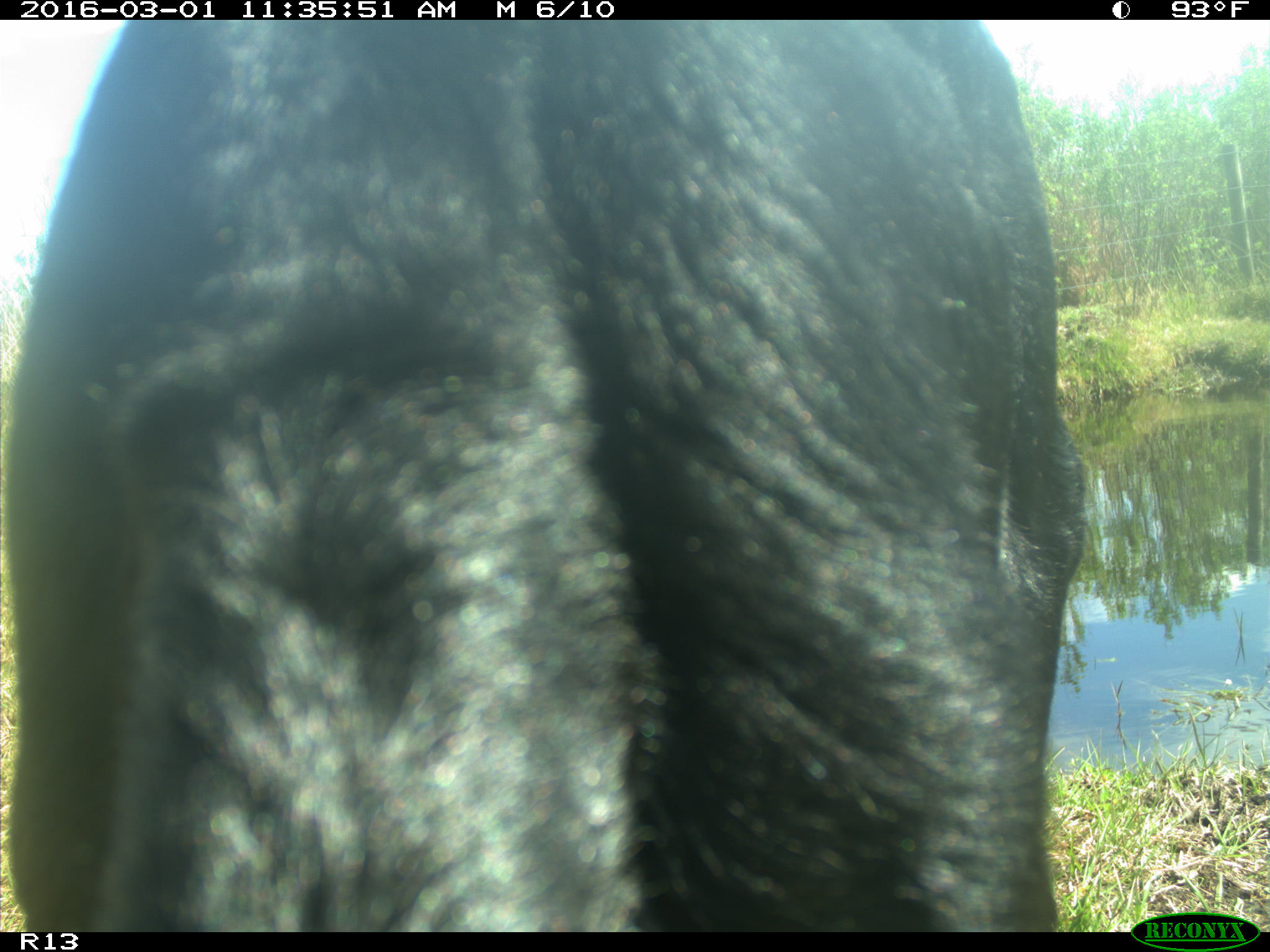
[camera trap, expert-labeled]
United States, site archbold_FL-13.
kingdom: Animalia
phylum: Chordata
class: Mammalia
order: Artiodactyla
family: Bovidae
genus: Bos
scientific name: Bos taurus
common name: domestic cow